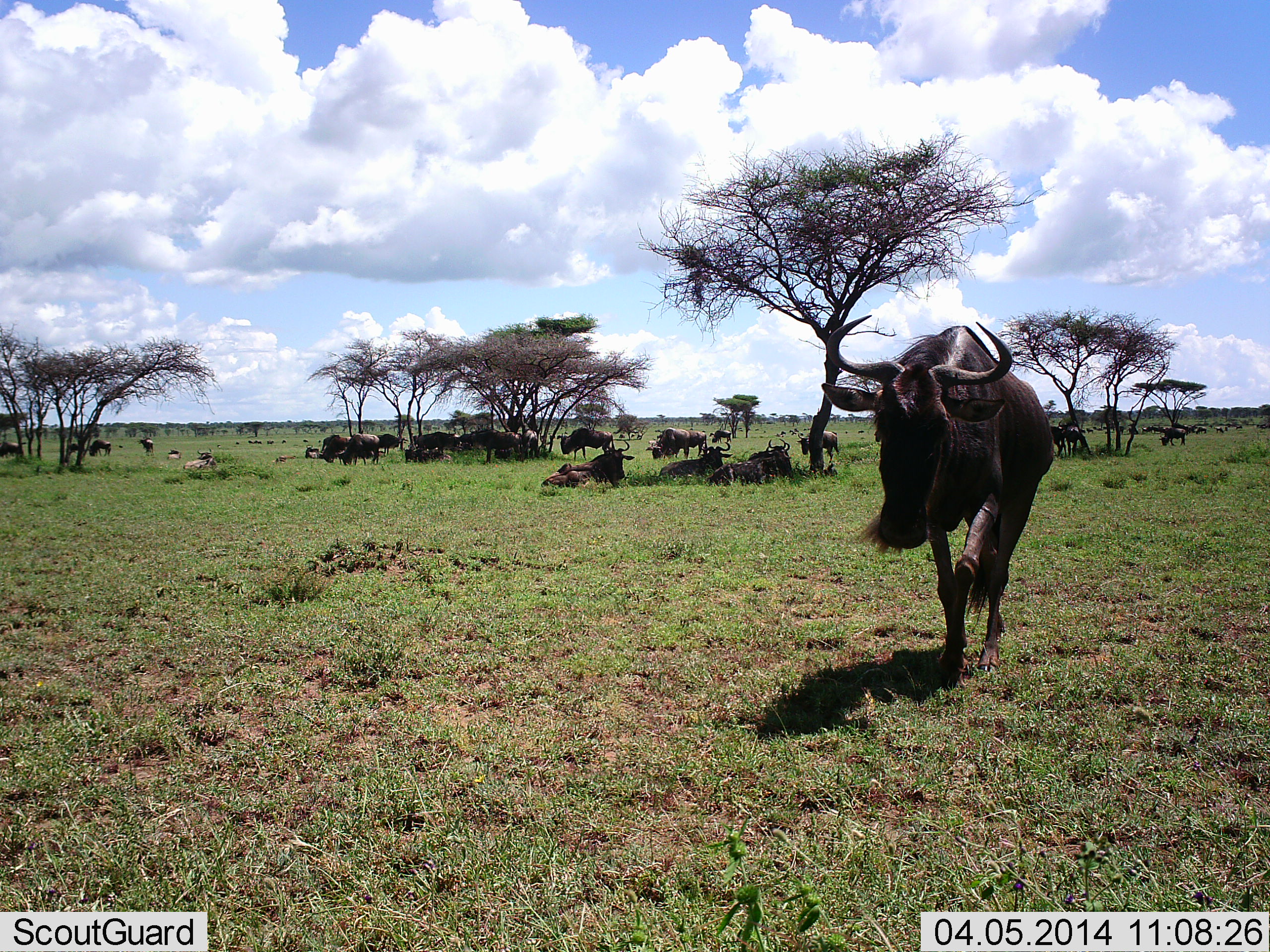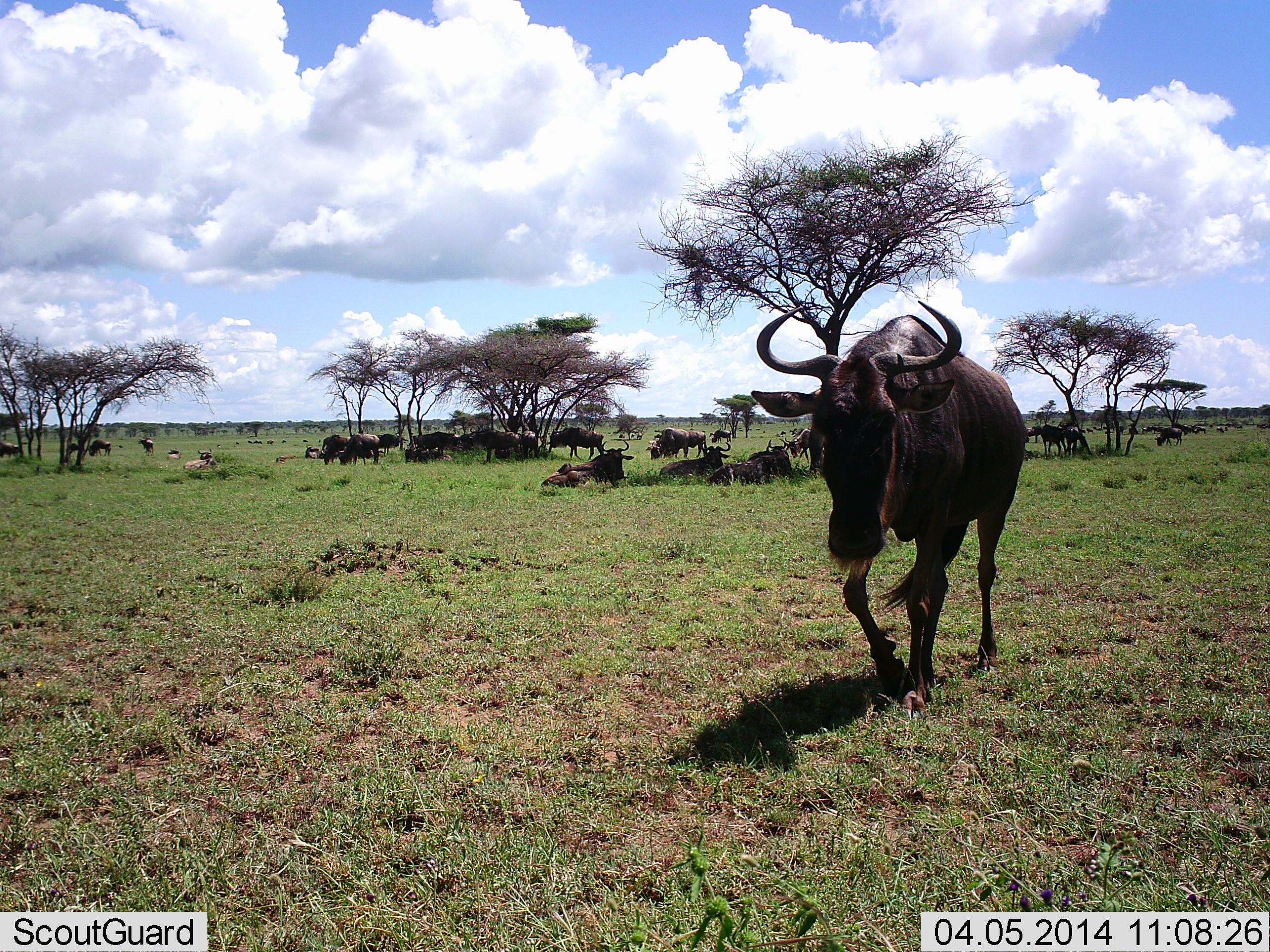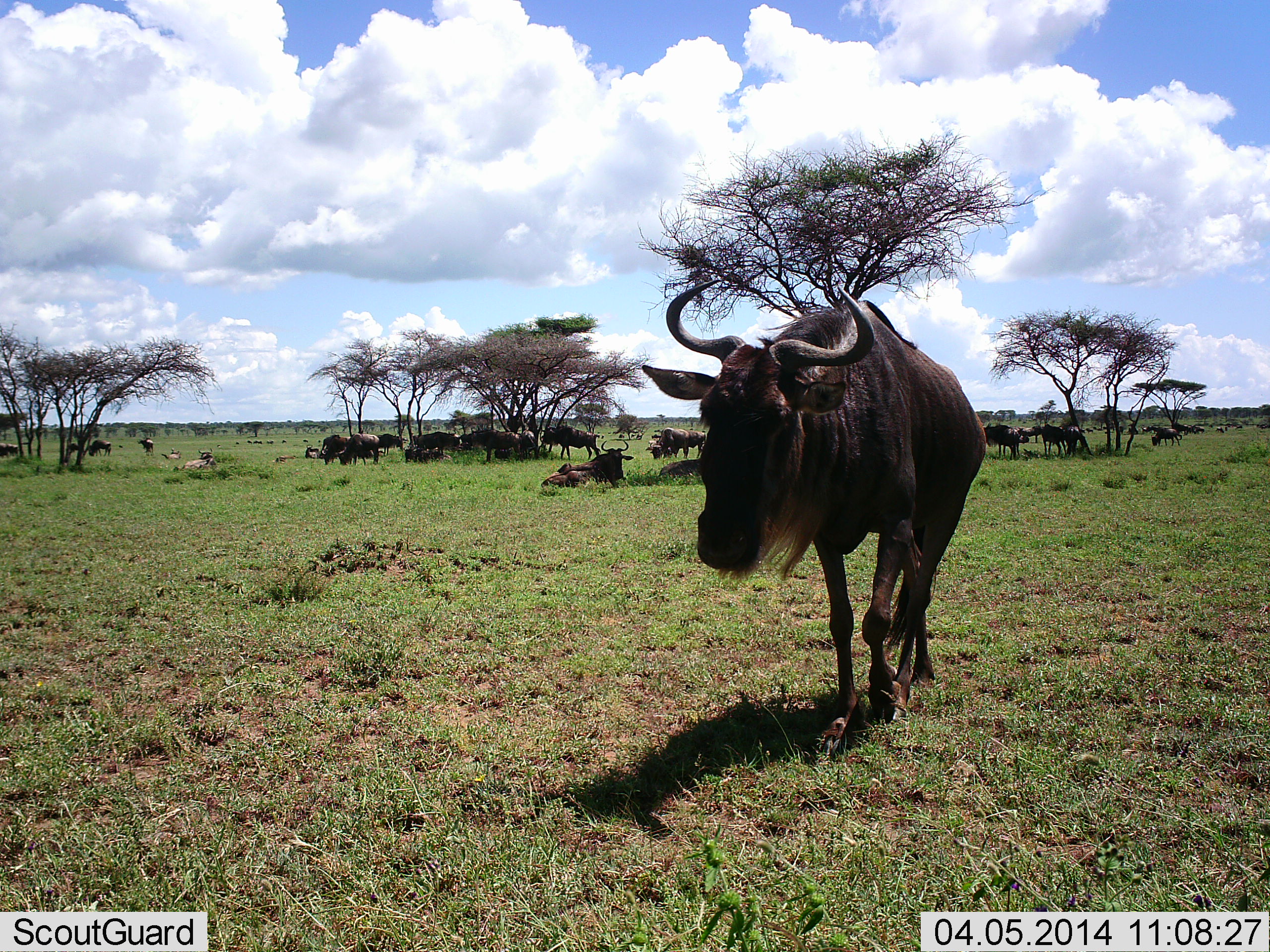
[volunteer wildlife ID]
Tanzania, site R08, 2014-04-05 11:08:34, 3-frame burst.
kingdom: Animalia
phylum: Chordata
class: Mammalia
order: Artiodactyla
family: Bovidae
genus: Connochaetes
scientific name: Connochaetes taurinus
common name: blue wildebeest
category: wildebeest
Wildebeest (blue wildebeest) (Connochaetes taurinus), count 11-50. Behavior (volunteer vote fractions): standing 70%, resting 90%, moving 90%, interacting 0%. Young present (vote fraction): 0%. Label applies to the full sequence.